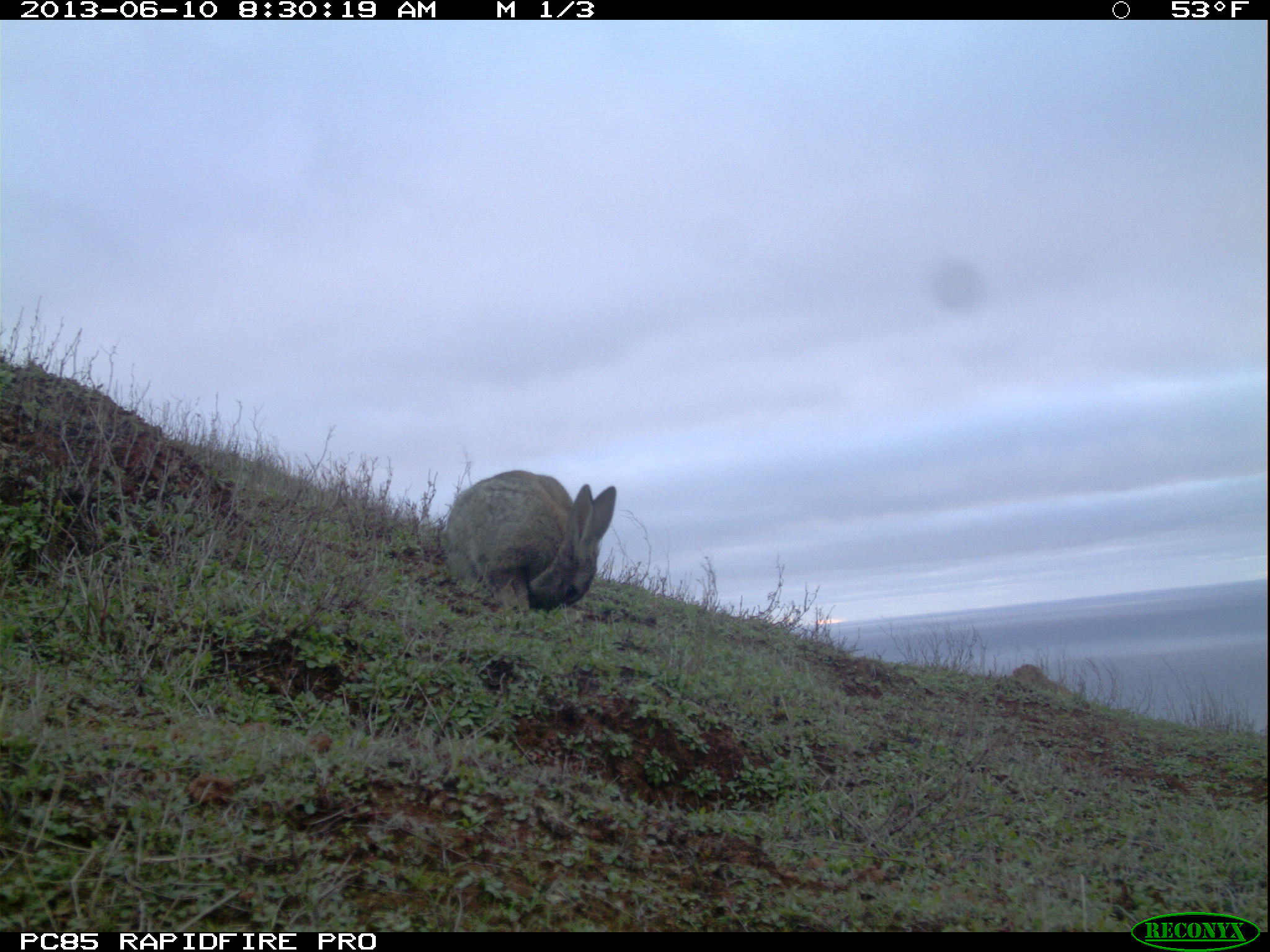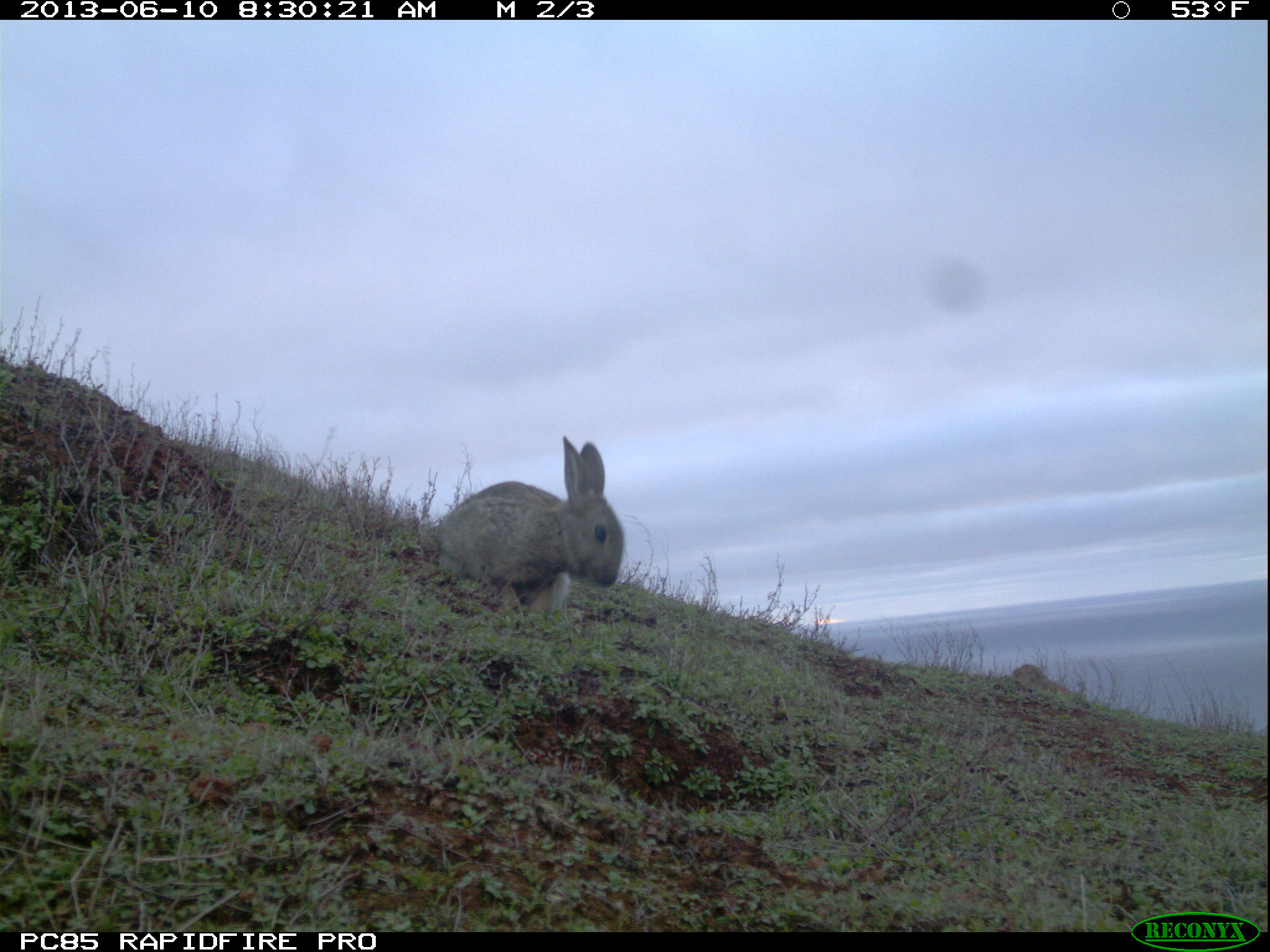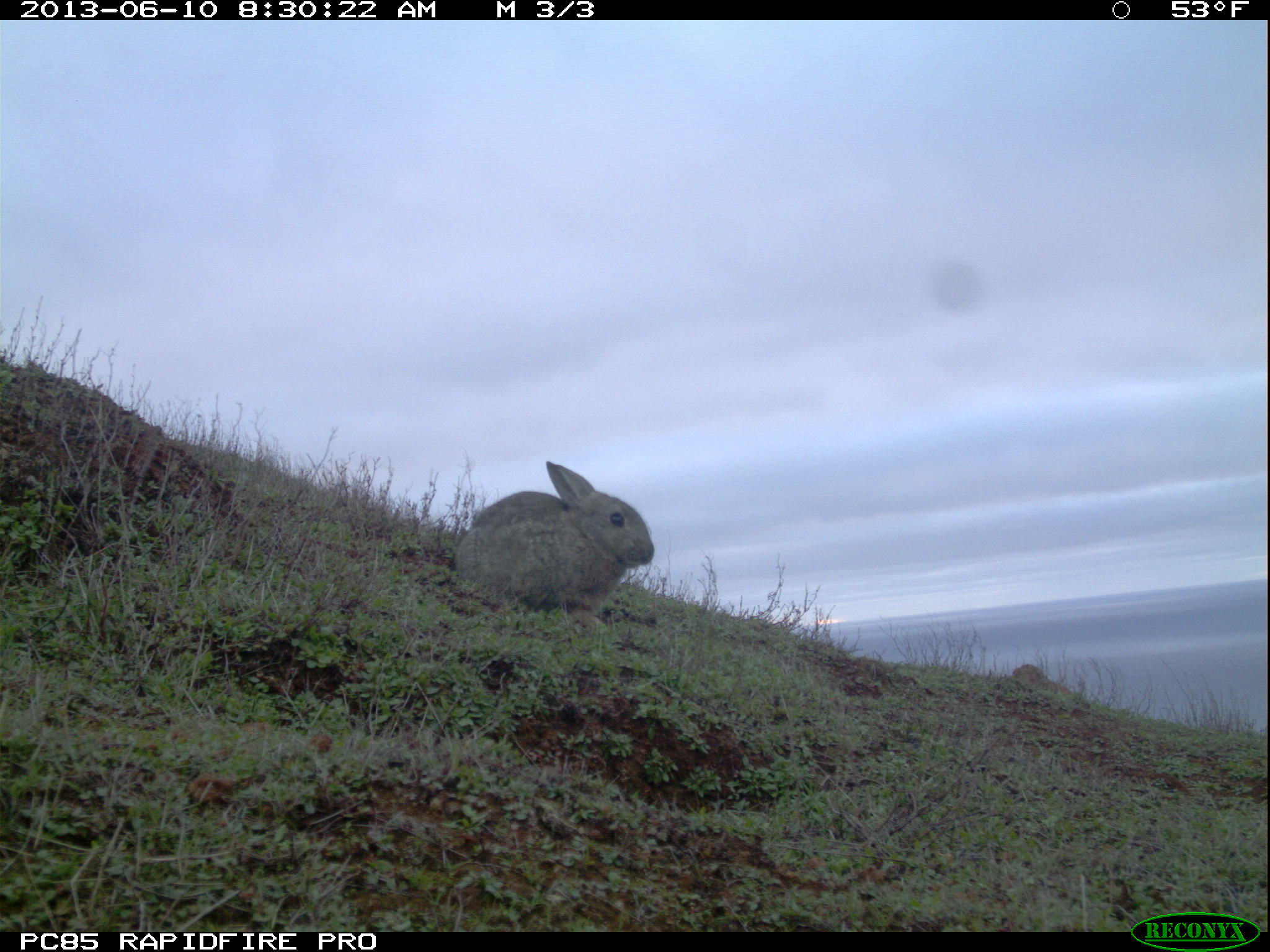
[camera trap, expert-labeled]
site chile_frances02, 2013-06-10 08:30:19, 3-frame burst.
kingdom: Animalia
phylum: Chordata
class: Mammalia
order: Lagomorpha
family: Leporidae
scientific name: Leporidae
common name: rabbits and hares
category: rabbit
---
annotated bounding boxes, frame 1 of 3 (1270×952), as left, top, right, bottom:
rabbit: 440, 469, 616, 621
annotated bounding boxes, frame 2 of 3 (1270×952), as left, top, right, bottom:
rabbit: 430, 434, 622, 623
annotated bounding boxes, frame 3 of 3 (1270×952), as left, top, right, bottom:
rabbit: 451, 460, 655, 632